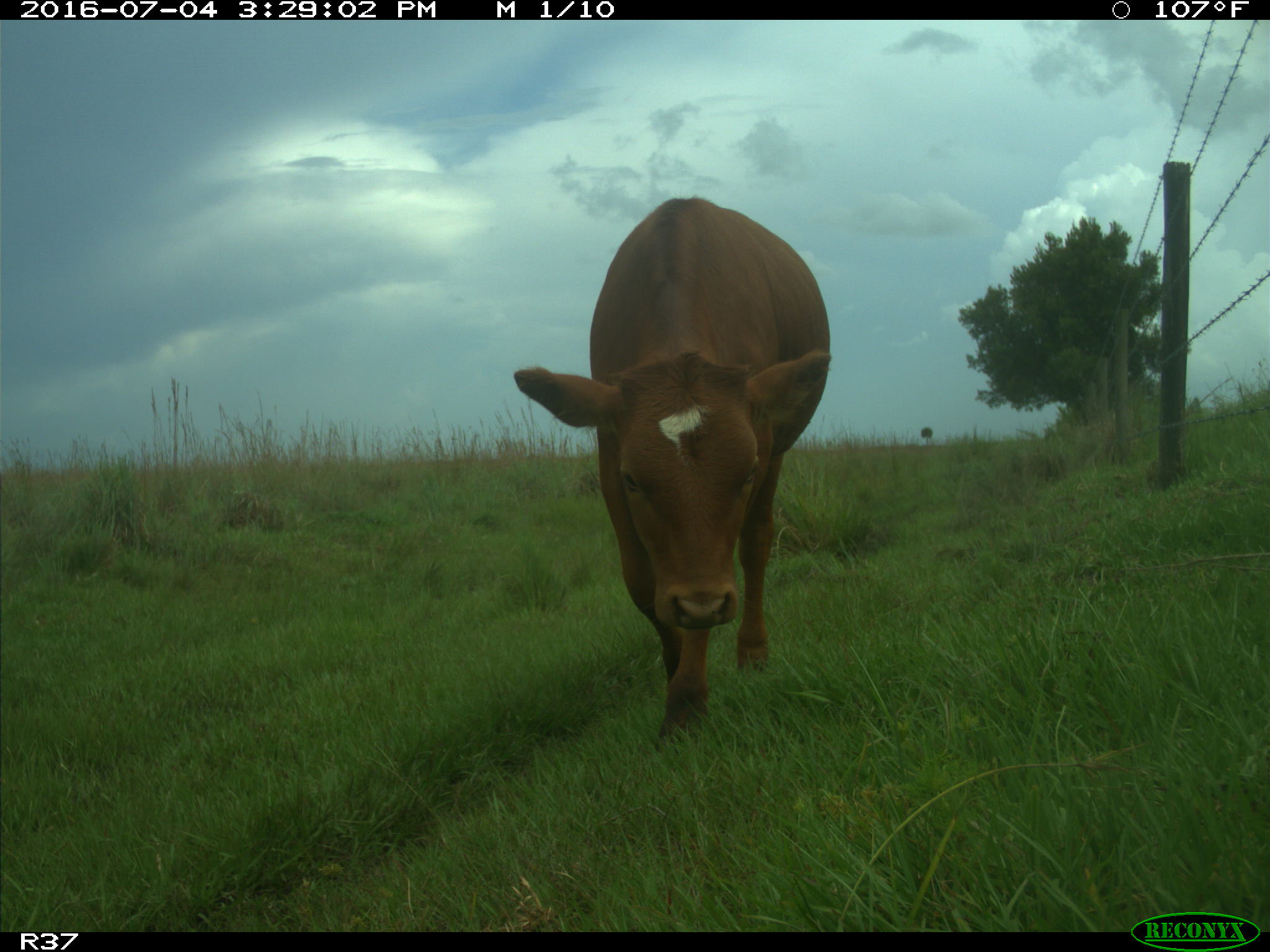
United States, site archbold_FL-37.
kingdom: Animalia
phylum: Chordata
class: Mammalia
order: Artiodactyla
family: Bovidae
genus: Bos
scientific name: Bos taurus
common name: domestic cow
Bos taurus (domestic cow).